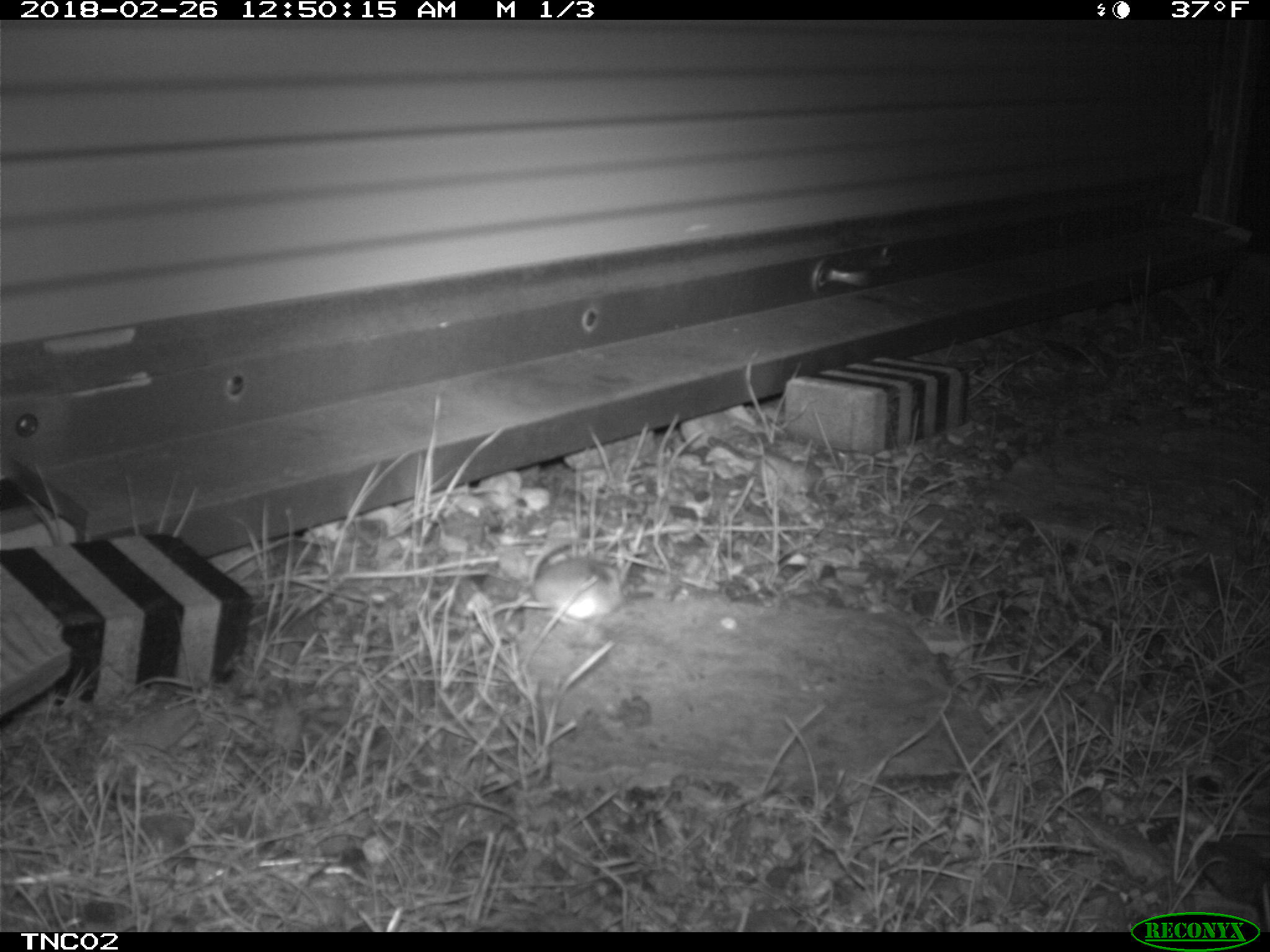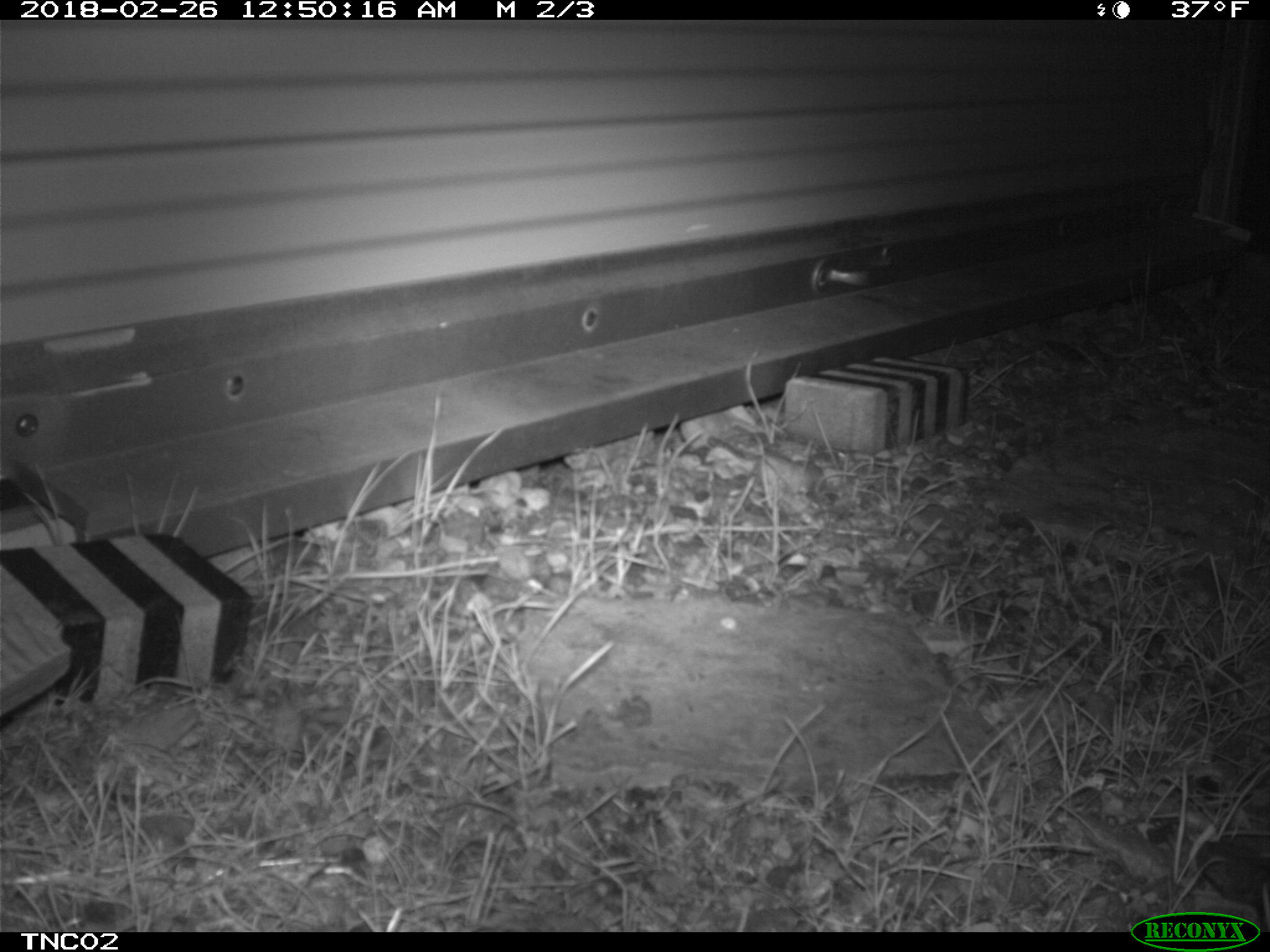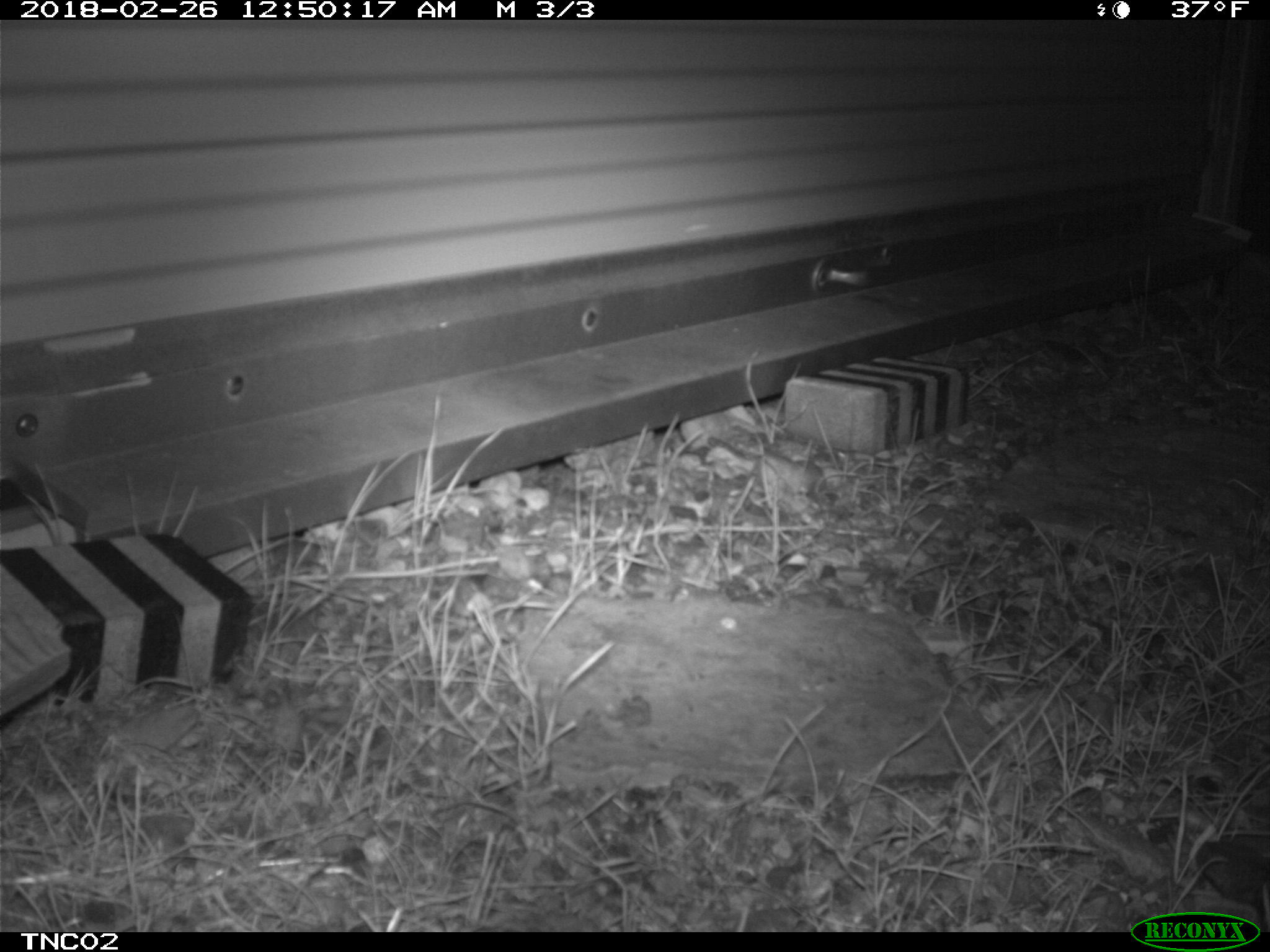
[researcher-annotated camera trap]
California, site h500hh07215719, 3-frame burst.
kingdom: Animalia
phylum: Chordata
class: Mammalia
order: Rodentia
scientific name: Rodentia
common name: rodent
Rodent (Rodentia).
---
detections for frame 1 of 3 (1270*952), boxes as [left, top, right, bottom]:
rodent: [528, 544, 623, 615]